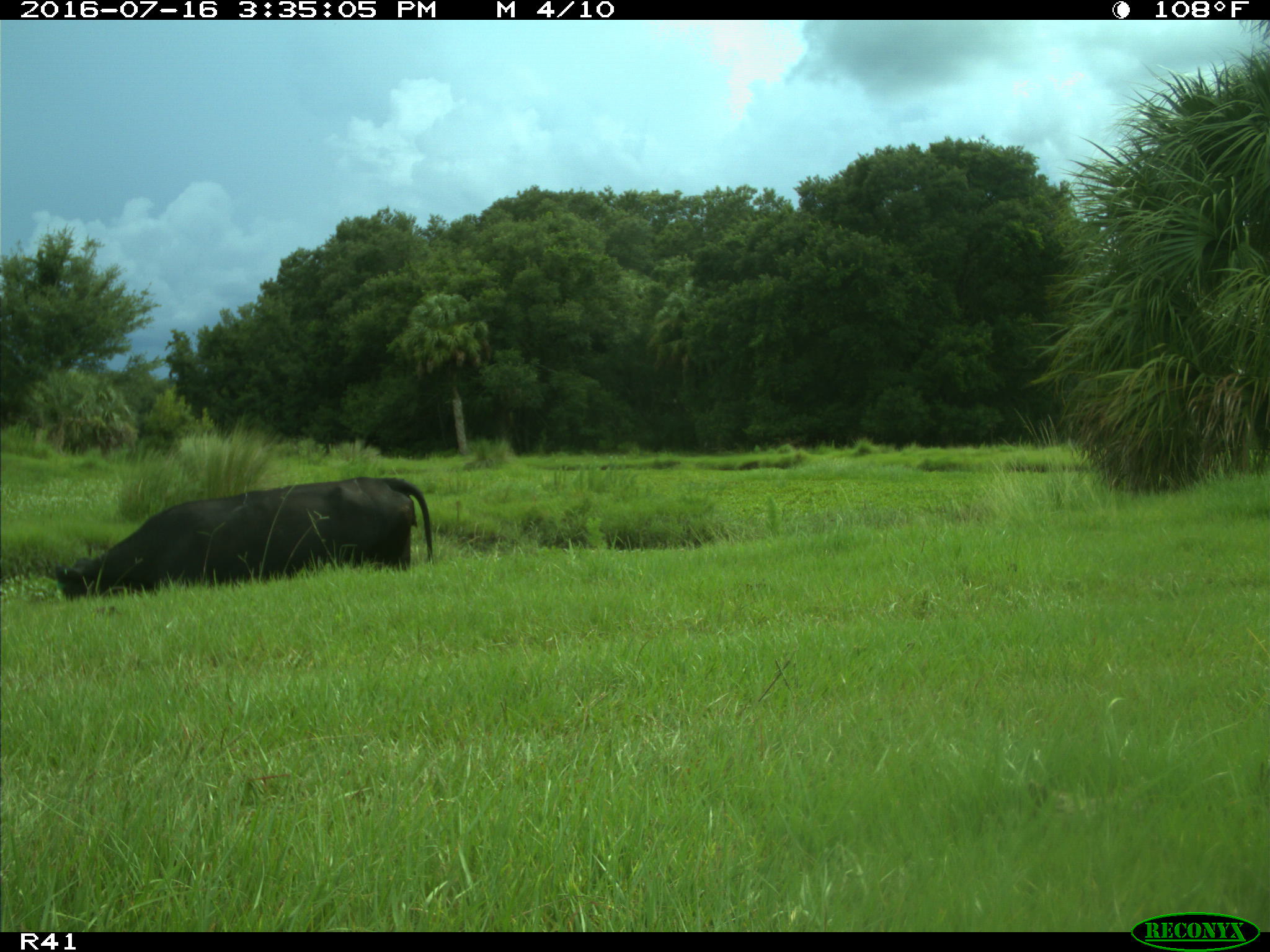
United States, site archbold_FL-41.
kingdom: Animalia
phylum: Chordata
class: Mammalia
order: Artiodactyla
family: Bovidae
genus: Bos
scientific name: Bos taurus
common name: domestic cow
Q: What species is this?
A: Bos taurus (domestic cow).